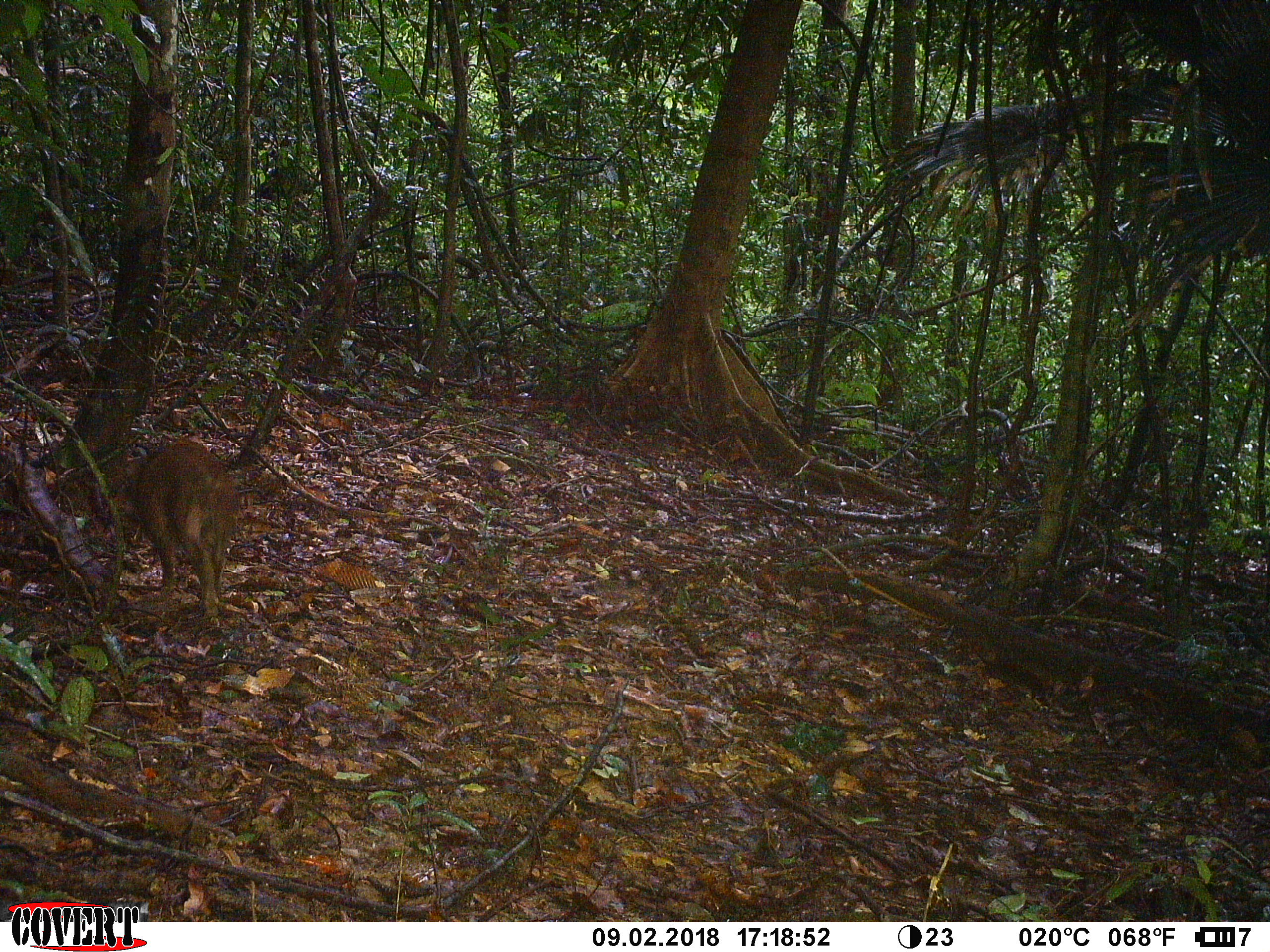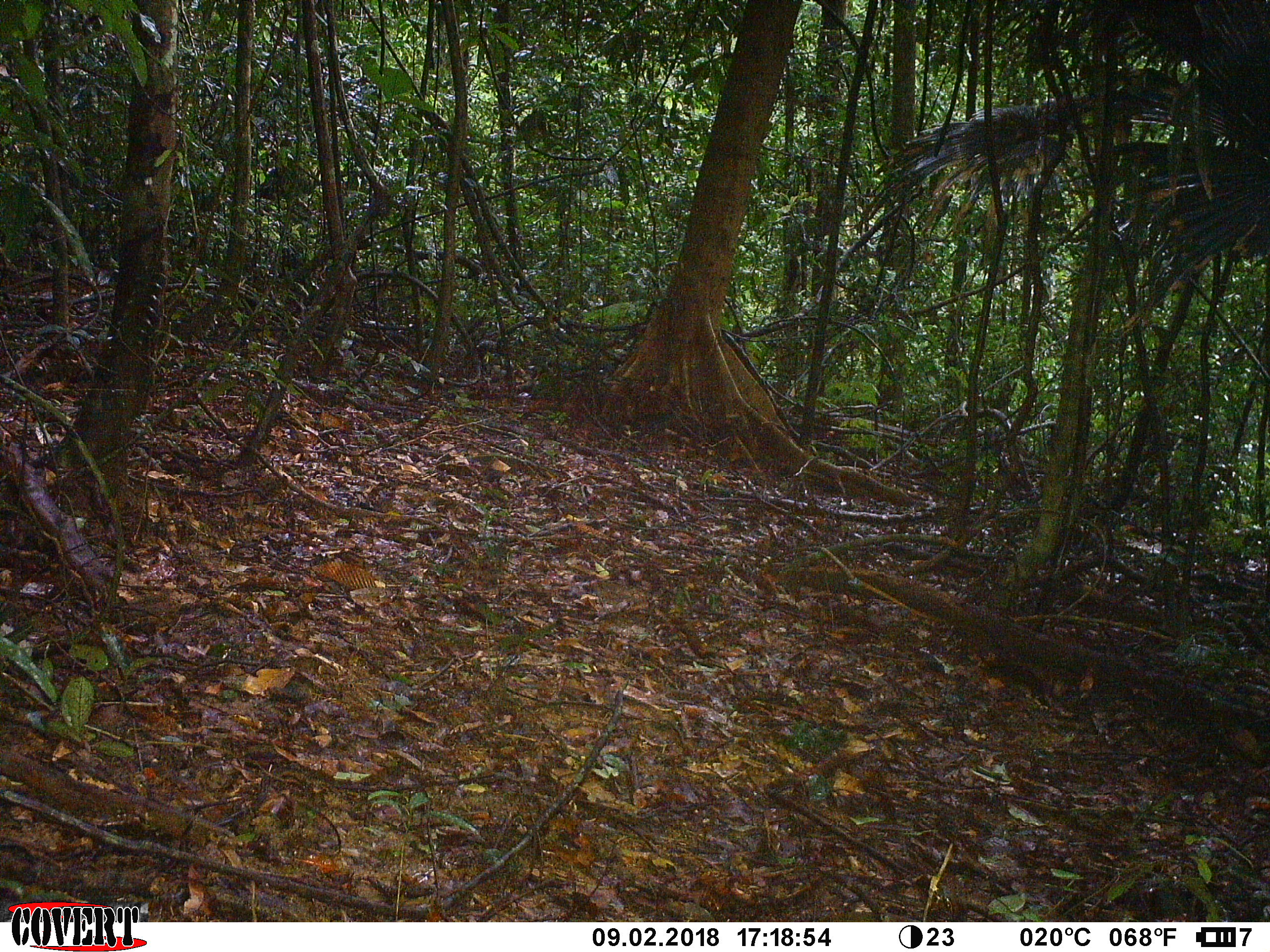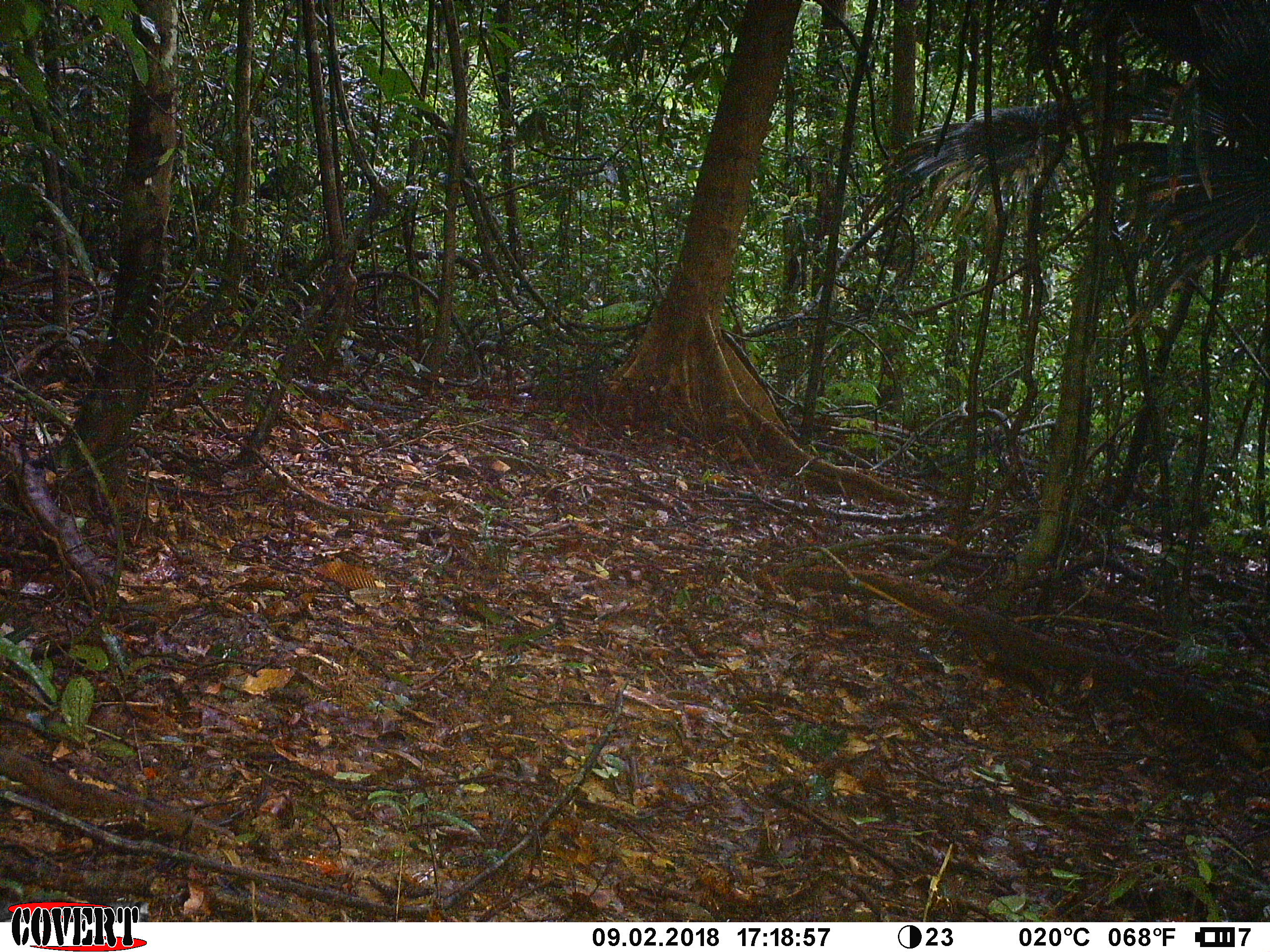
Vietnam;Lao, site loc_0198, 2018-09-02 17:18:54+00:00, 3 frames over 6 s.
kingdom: Animalia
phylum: Chordata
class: Mammalia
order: Artiodactyla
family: Suidae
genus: Sus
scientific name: Sus scrofa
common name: eurasian wild pig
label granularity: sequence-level